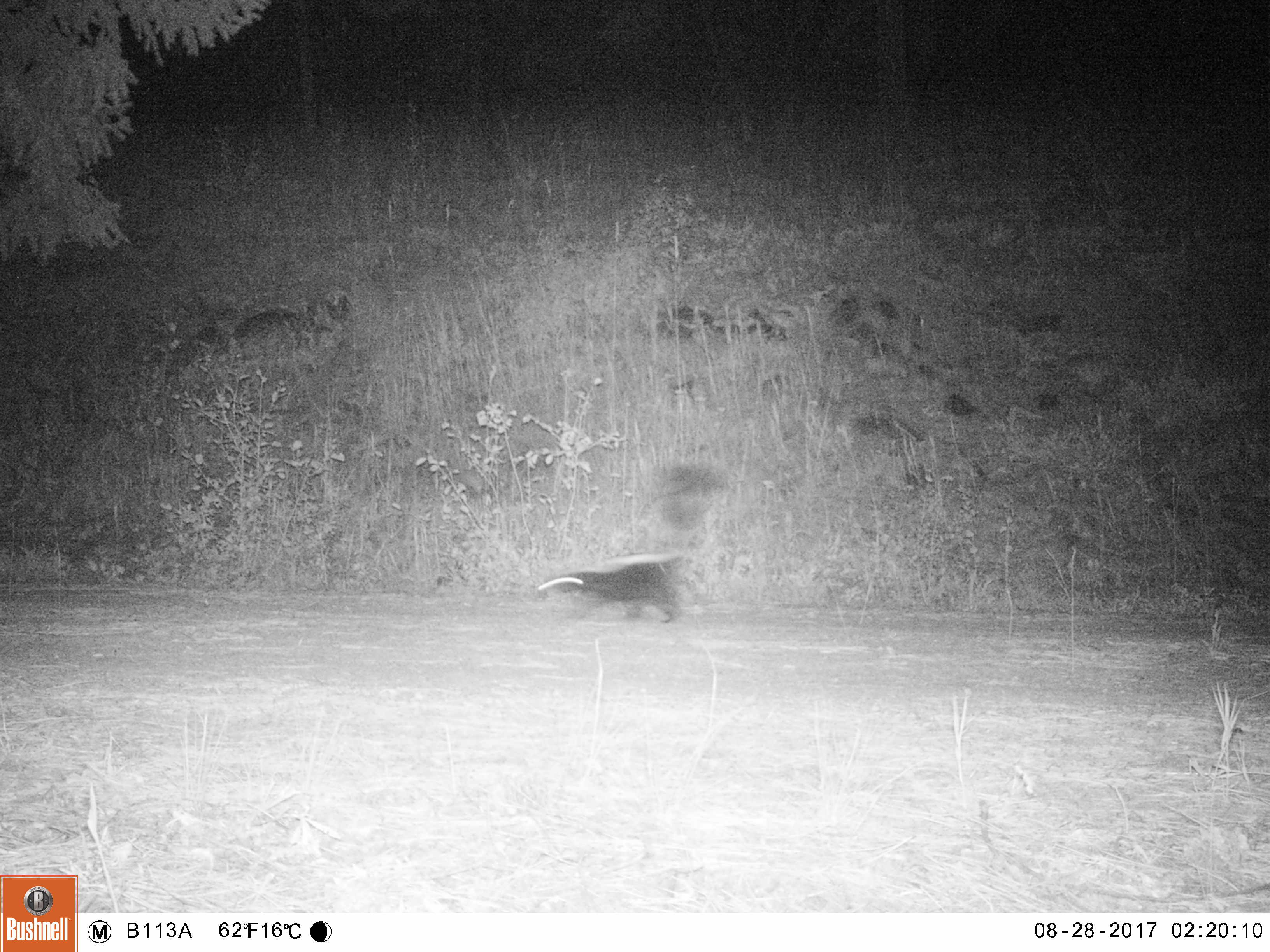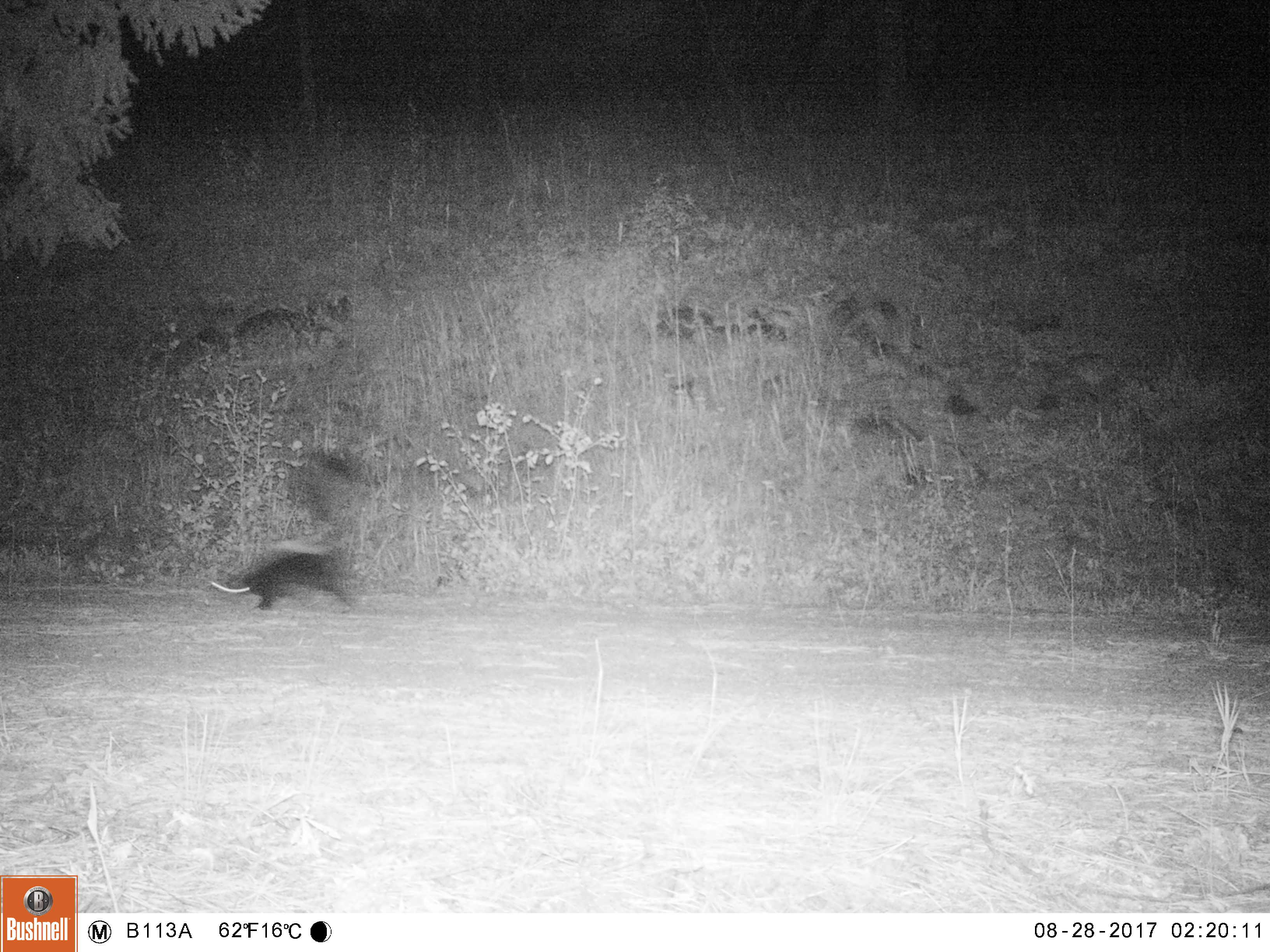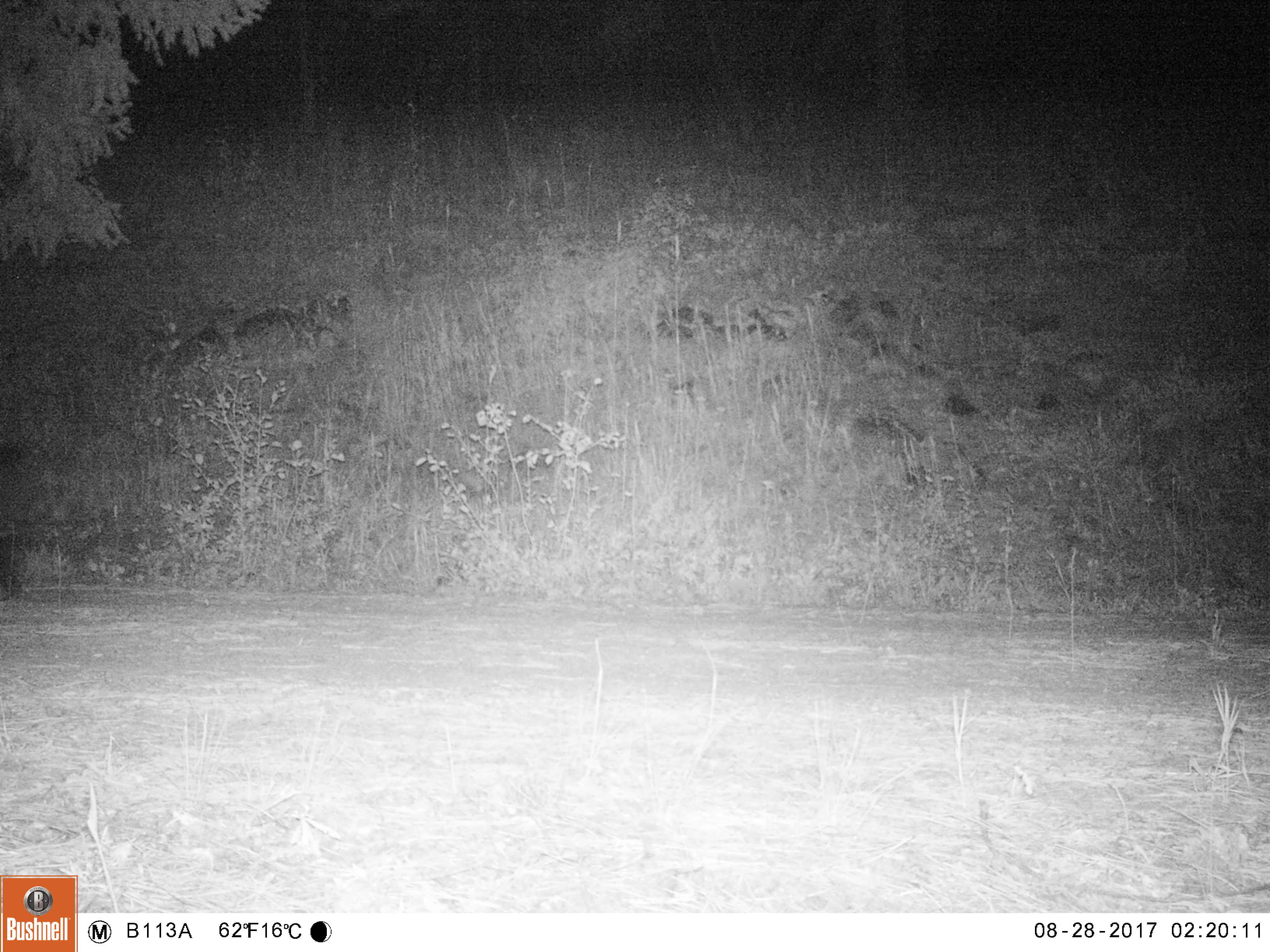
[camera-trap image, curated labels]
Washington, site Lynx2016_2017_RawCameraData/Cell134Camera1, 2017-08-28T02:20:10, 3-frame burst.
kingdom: Animalia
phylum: Chordata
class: Mammalia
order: Carnivora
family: Mephitidae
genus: Mephitis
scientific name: Mephitis mephitis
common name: striped skunk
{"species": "Mephitis mephitis (striped skunk)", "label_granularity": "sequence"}